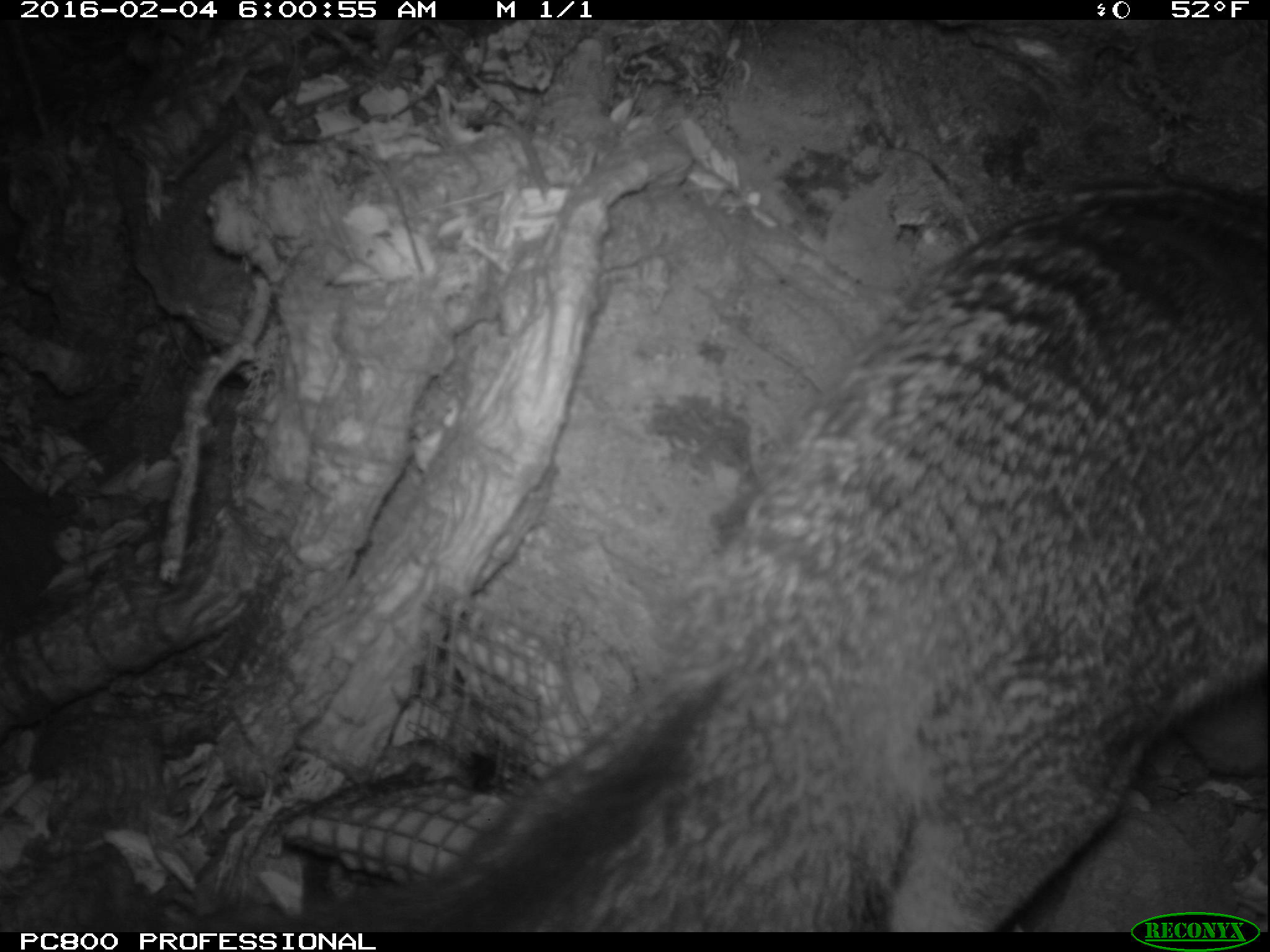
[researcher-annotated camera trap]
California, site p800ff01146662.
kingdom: Animalia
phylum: Chordata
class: Mammalia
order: Carnivora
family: Canidae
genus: Urocyon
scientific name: Urocyon littoralis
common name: island fox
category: fox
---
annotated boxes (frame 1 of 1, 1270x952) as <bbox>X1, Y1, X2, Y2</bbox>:
fox: <bbox>169, 186, 1269, 932</bbox>